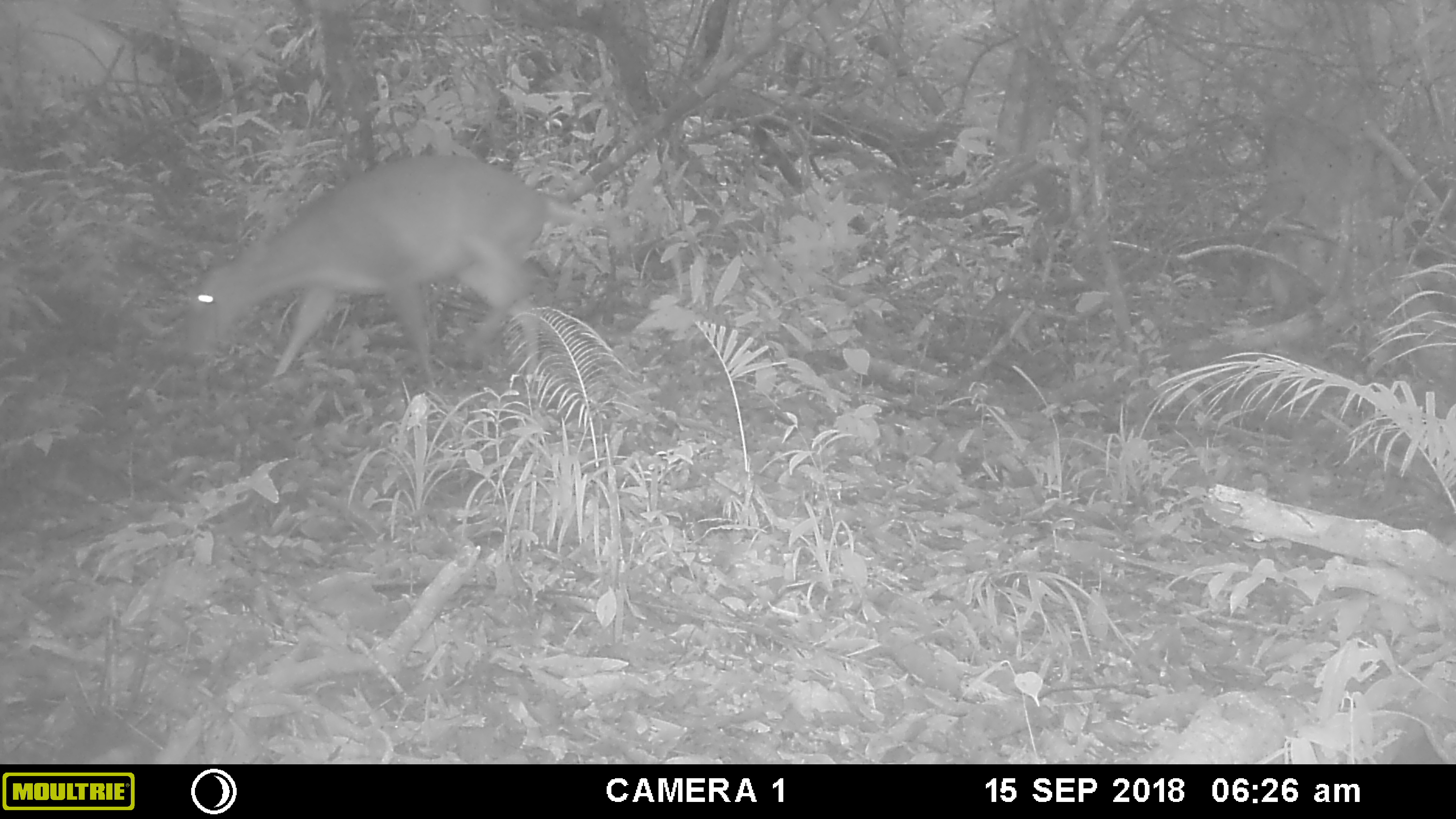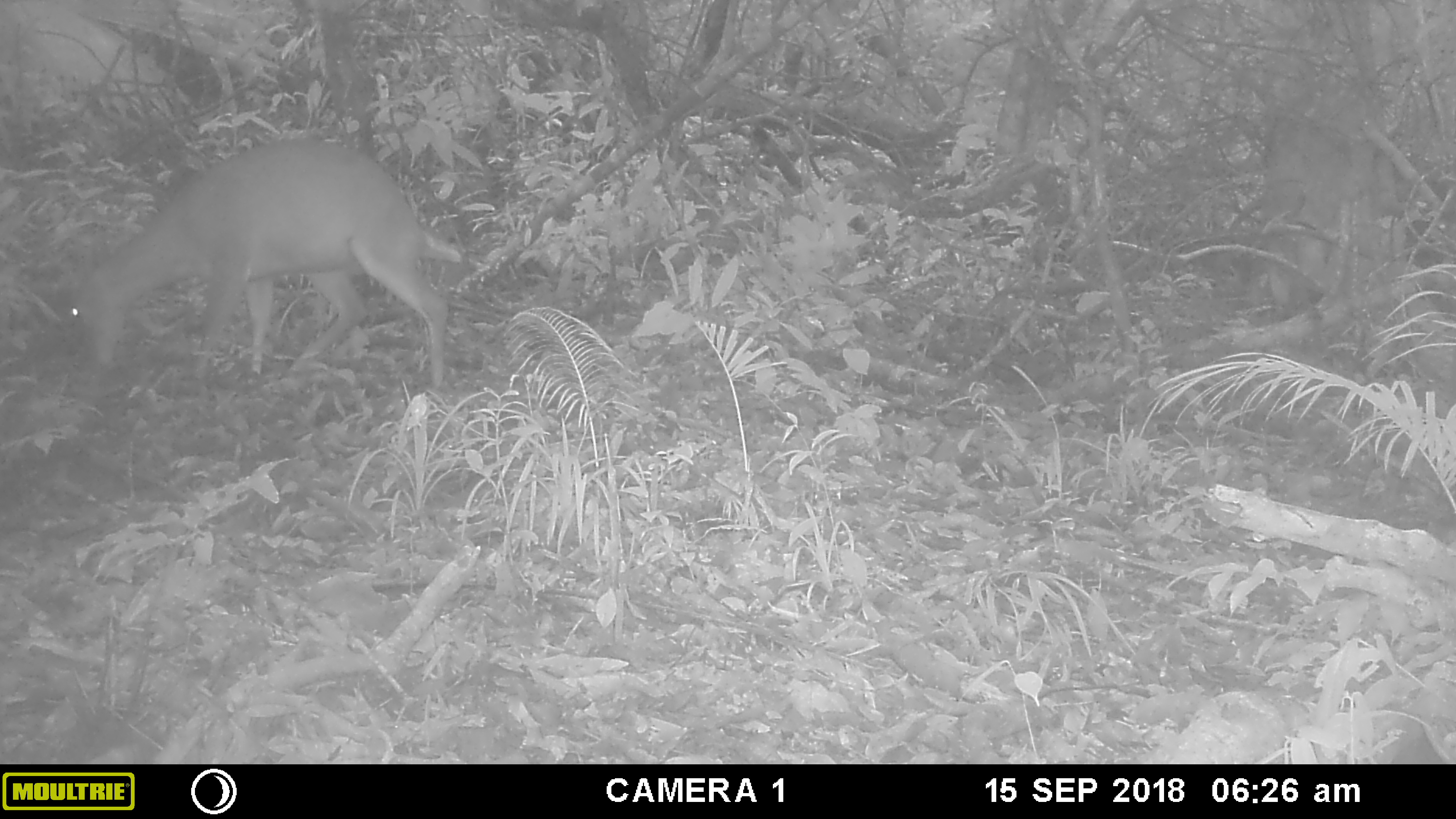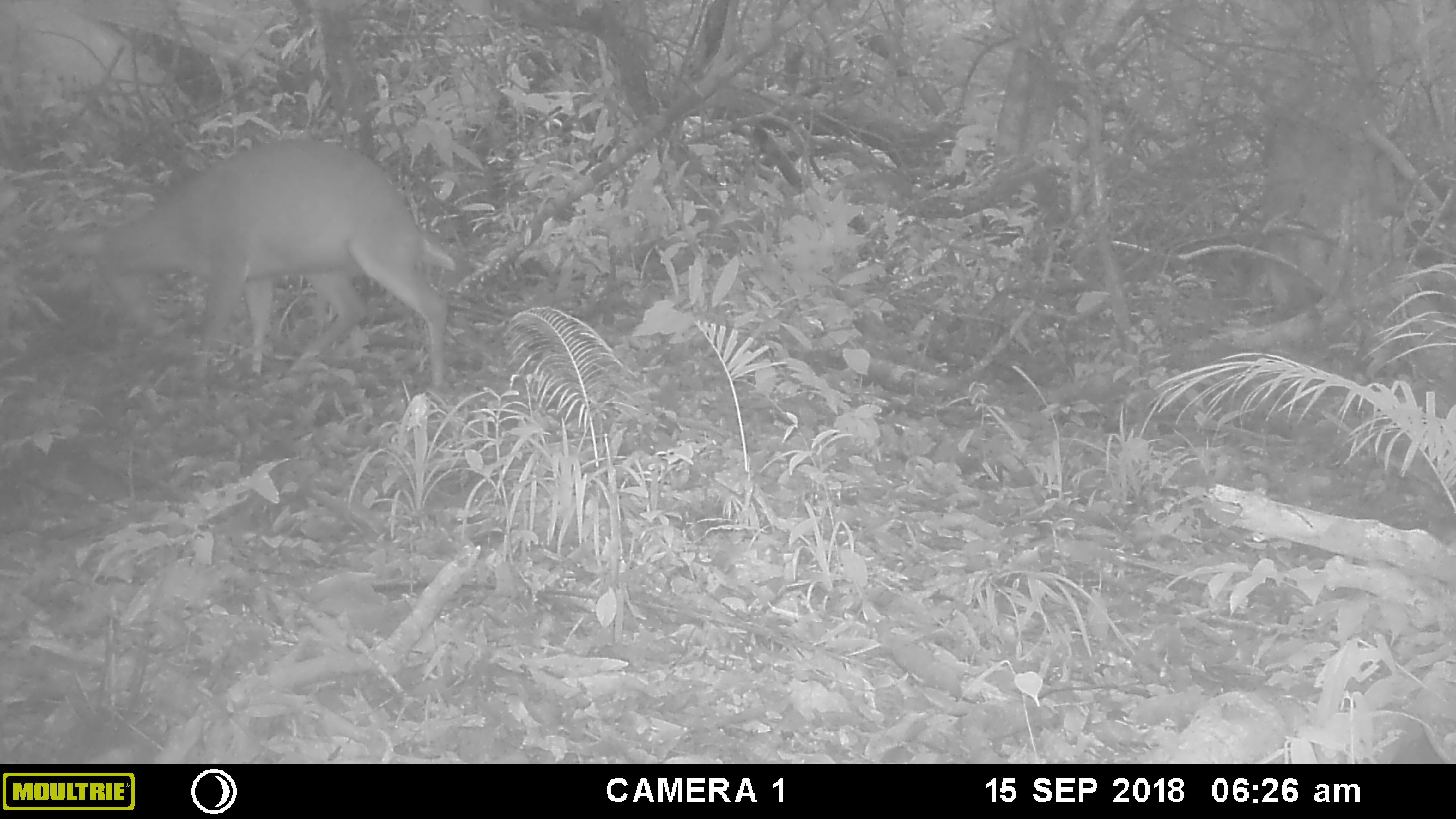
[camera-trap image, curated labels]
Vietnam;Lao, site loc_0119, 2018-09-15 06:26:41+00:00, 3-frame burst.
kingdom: Animalia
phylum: Chordata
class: Mammalia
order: Artiodactyla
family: Cervidae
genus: Muntiacus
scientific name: Muntiacus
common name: muntjacs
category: unidentified muntjac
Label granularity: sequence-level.